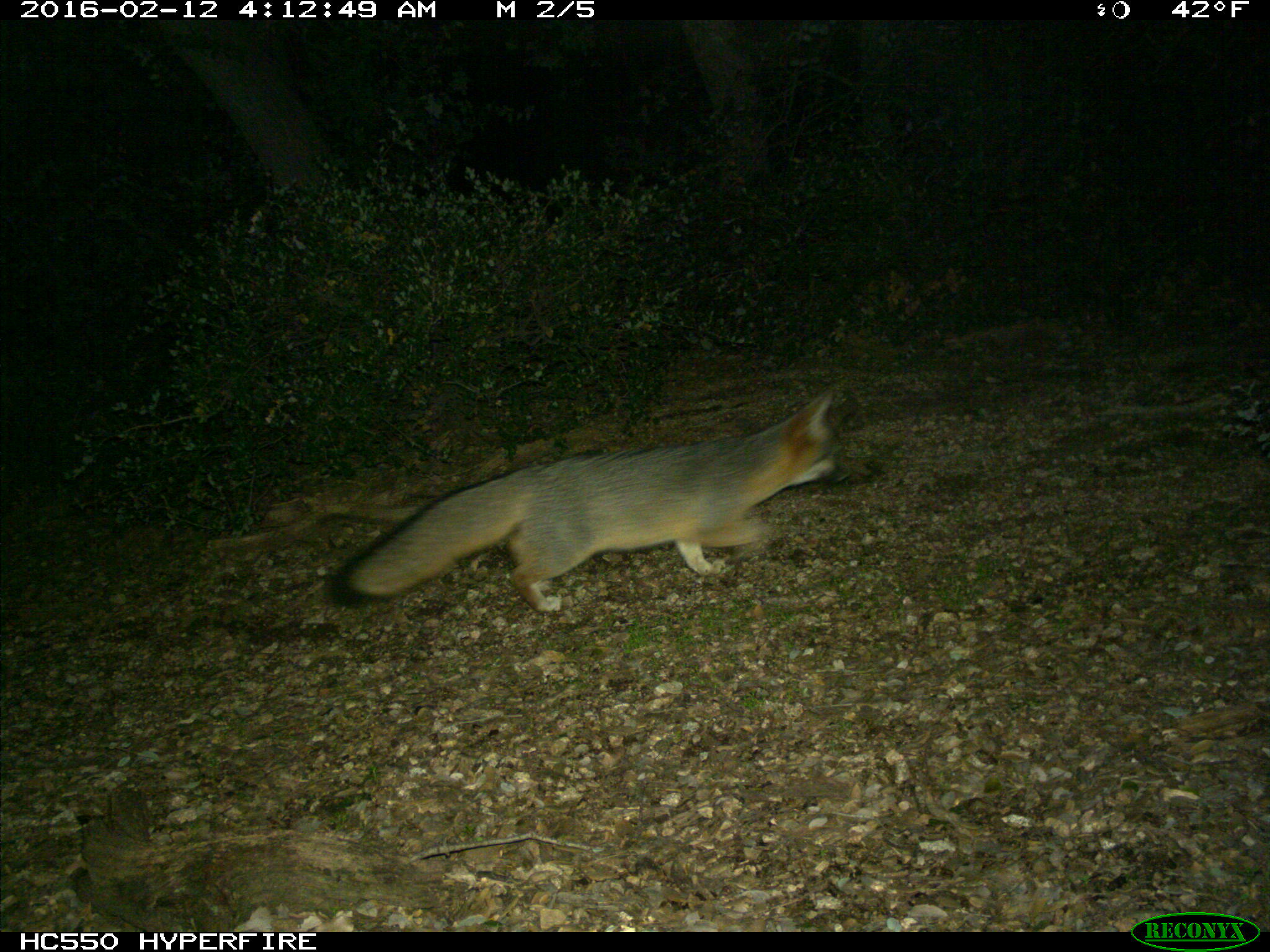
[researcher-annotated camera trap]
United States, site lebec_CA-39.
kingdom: Animalia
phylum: Chordata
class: Mammalia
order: Carnivora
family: Canidae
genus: Urocyon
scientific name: Urocyon cinereoargenteus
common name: gray fox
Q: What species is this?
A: Urocyon cinereoargenteus (gray fox).